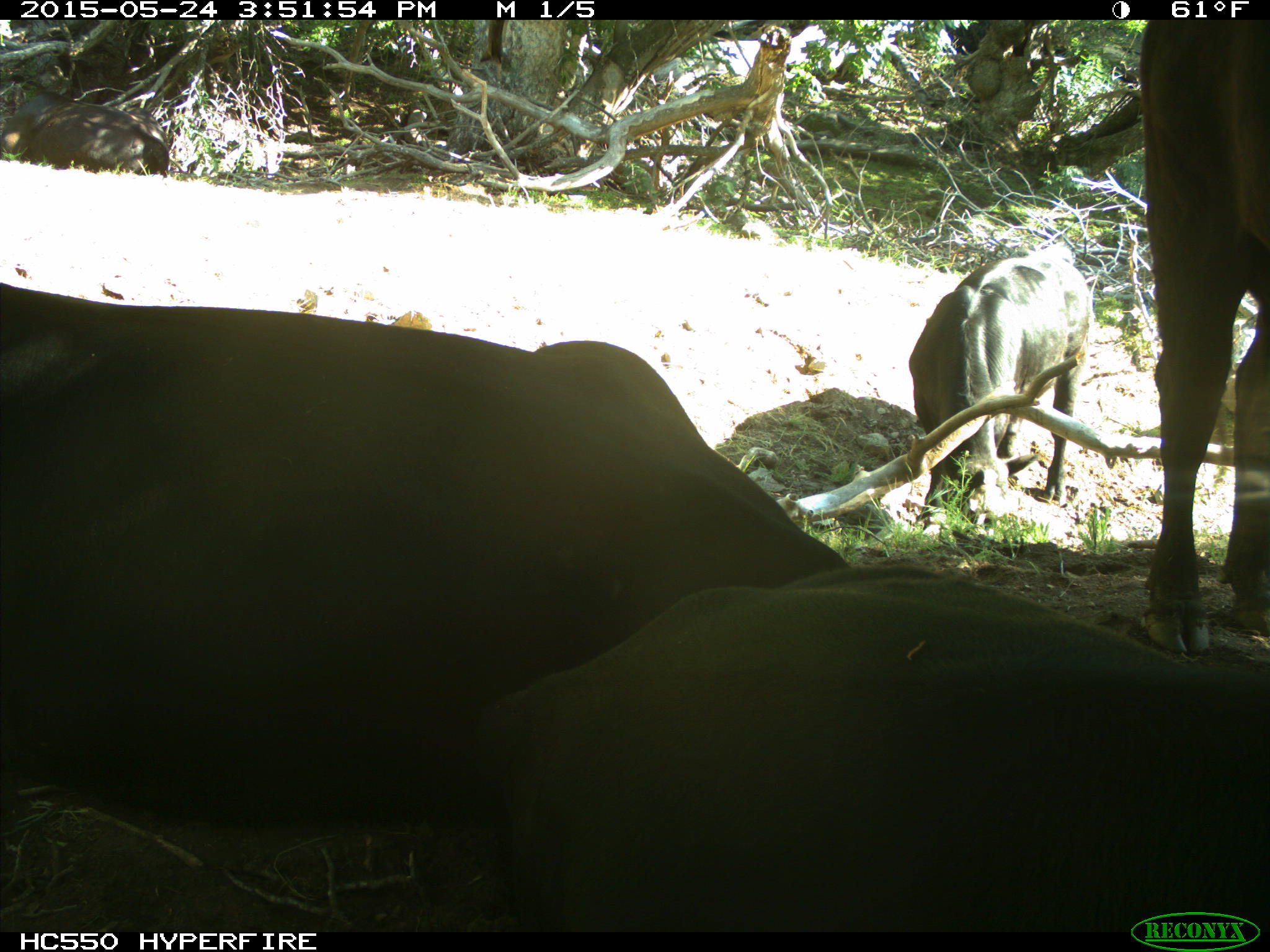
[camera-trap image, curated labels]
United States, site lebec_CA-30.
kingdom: Animalia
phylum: Chordata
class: Mammalia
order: Artiodactyla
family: Bovidae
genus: Bos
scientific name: Bos taurus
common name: domestic cow